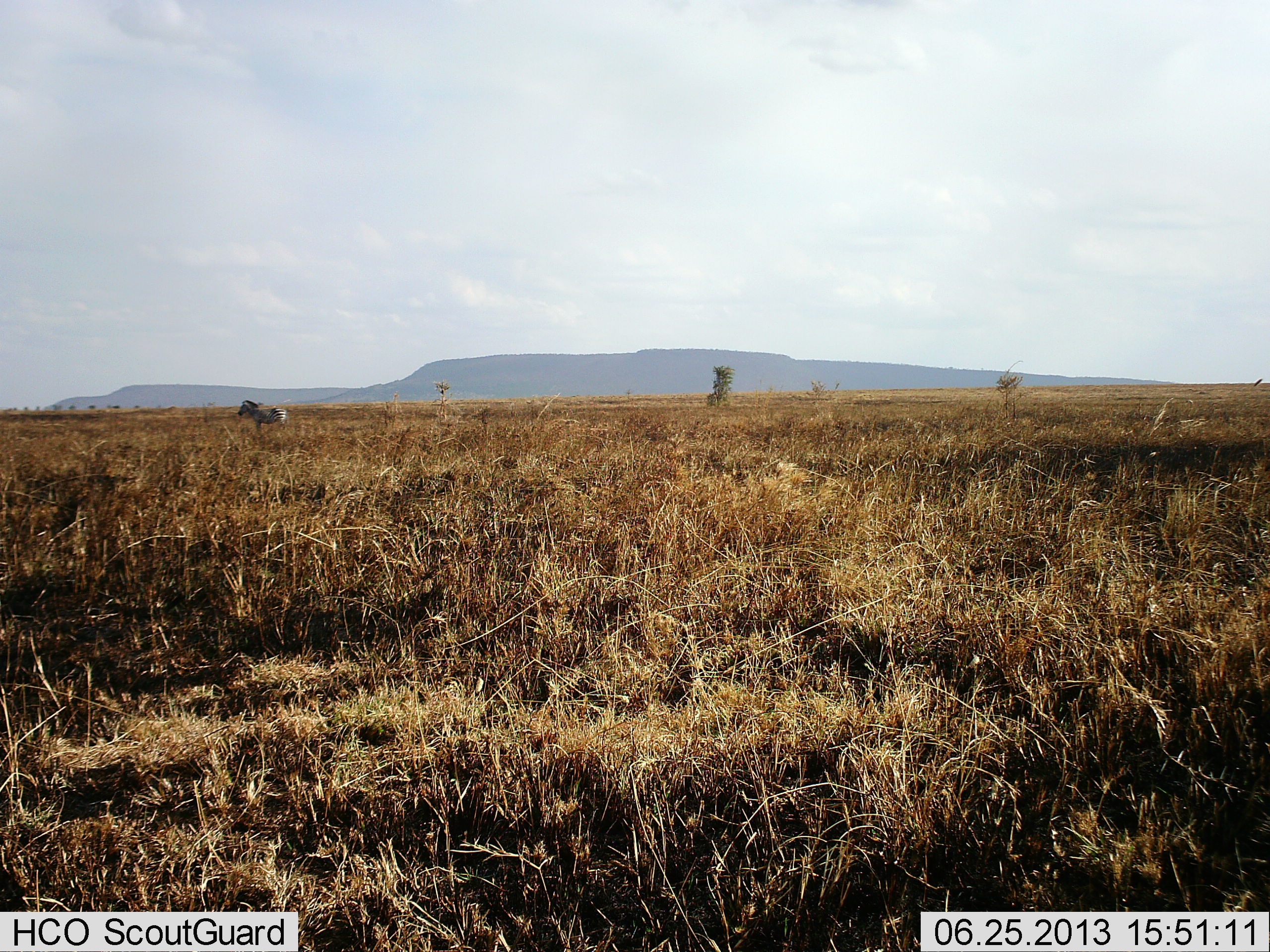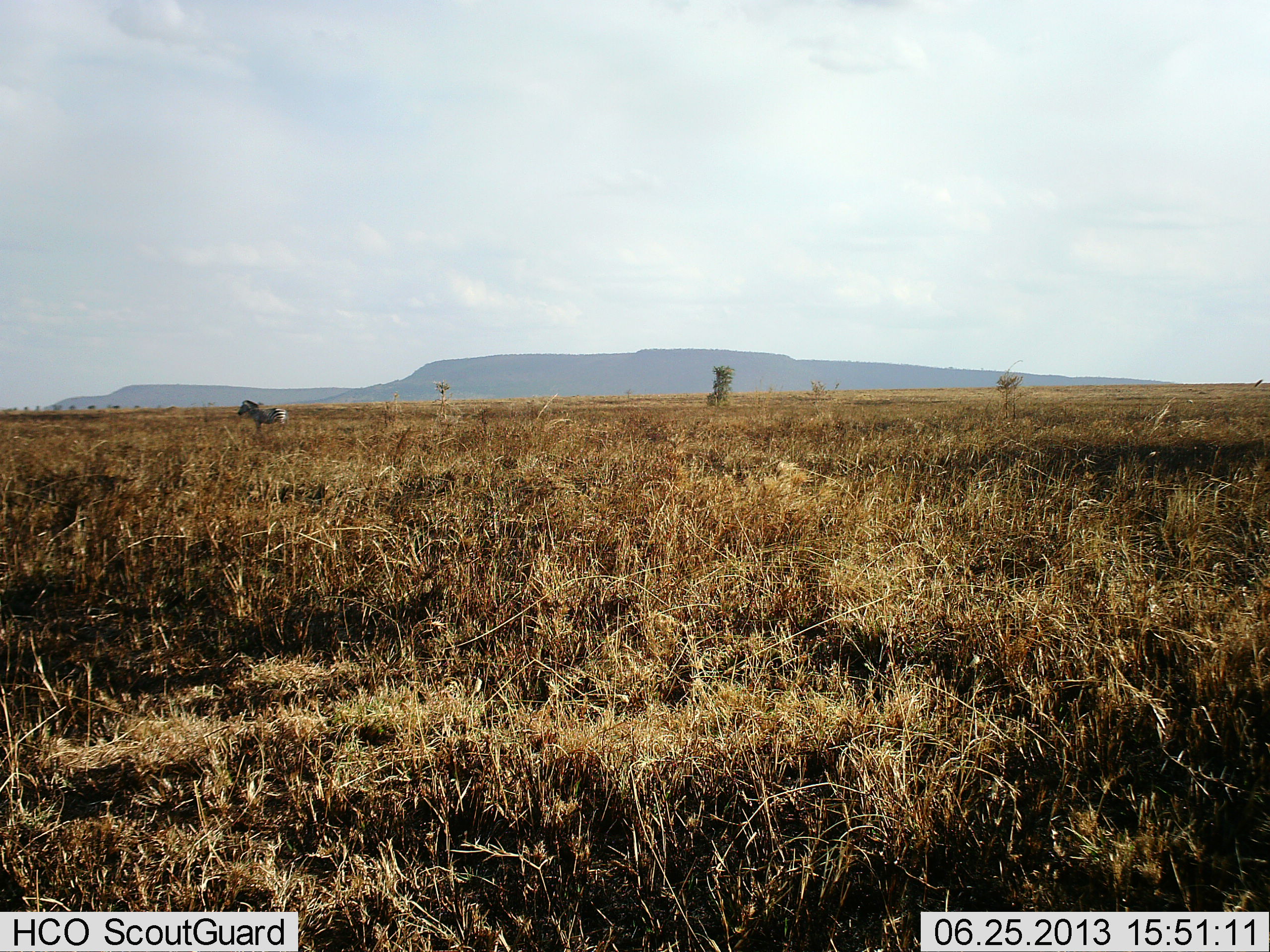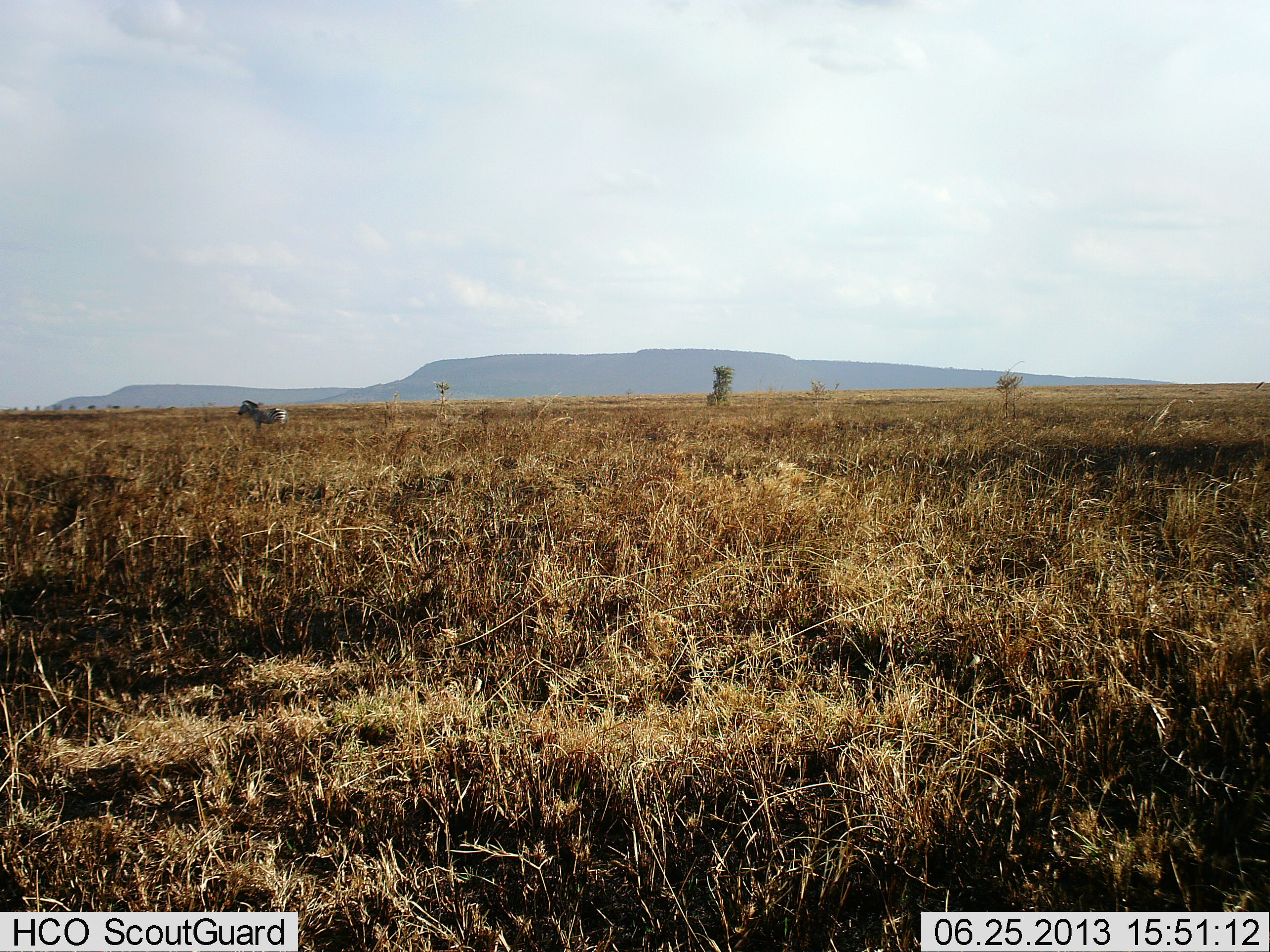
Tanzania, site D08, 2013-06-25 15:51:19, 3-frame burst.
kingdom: Animalia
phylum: Chordata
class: Mammalia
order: Perissodactyla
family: Equidae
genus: Equus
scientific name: Equus quagga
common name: plains zebra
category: zebra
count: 1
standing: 100%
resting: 0%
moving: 0%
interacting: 0%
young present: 0%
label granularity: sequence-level